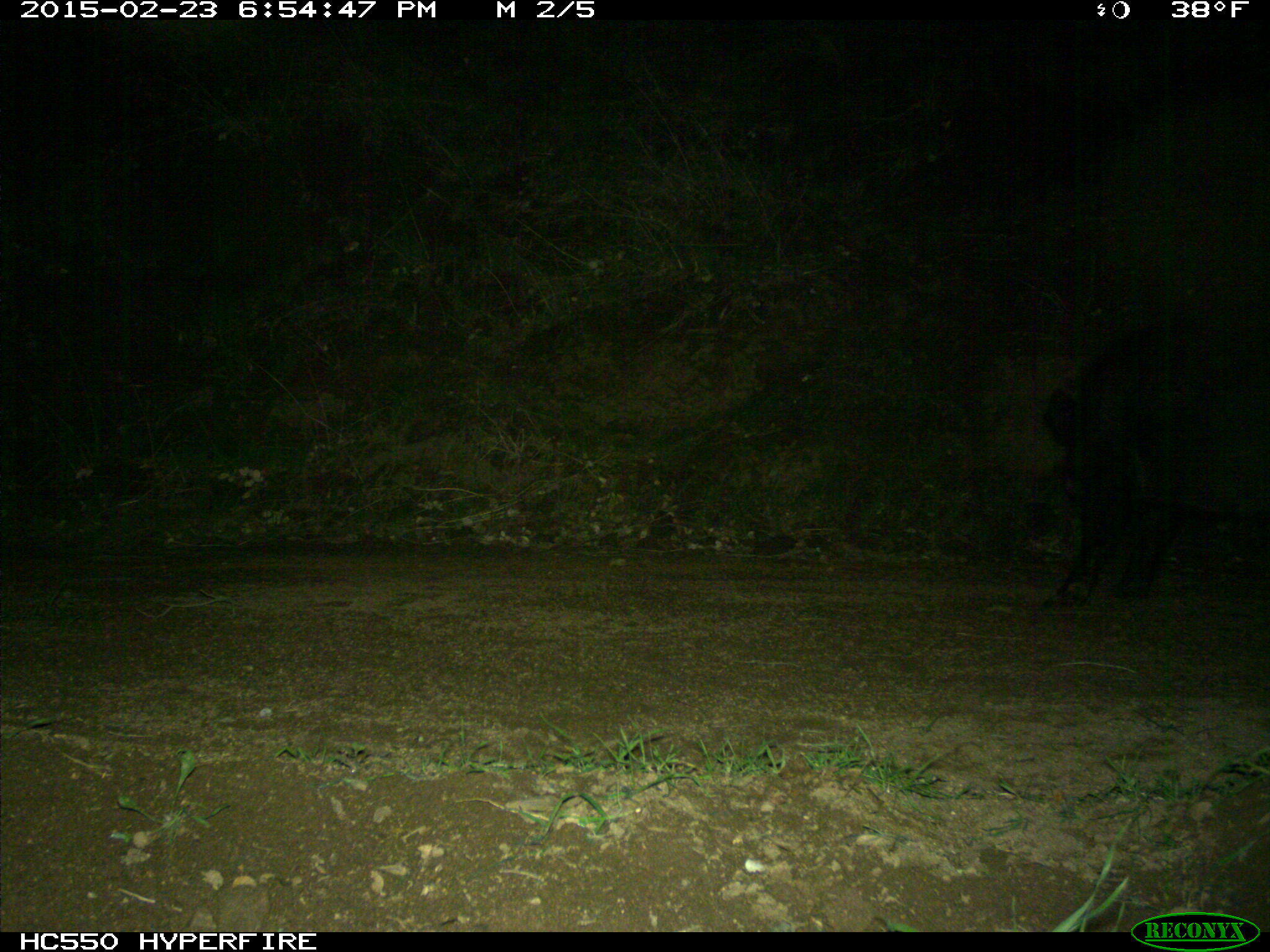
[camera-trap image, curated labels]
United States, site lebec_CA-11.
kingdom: Animalia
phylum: Chordata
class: Mammalia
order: Artiodactyla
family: Suidae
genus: Sus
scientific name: Sus scrofa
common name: wild boar